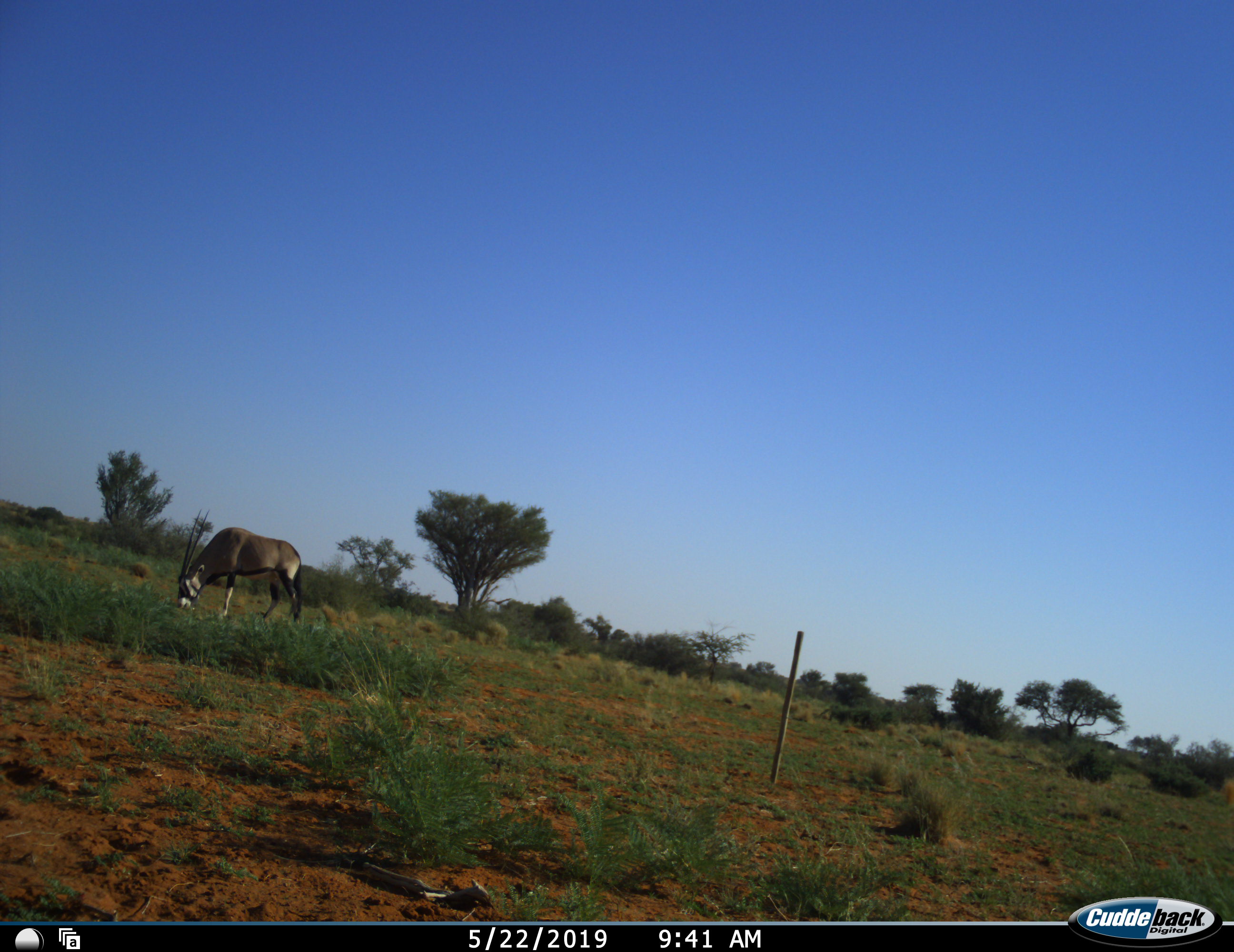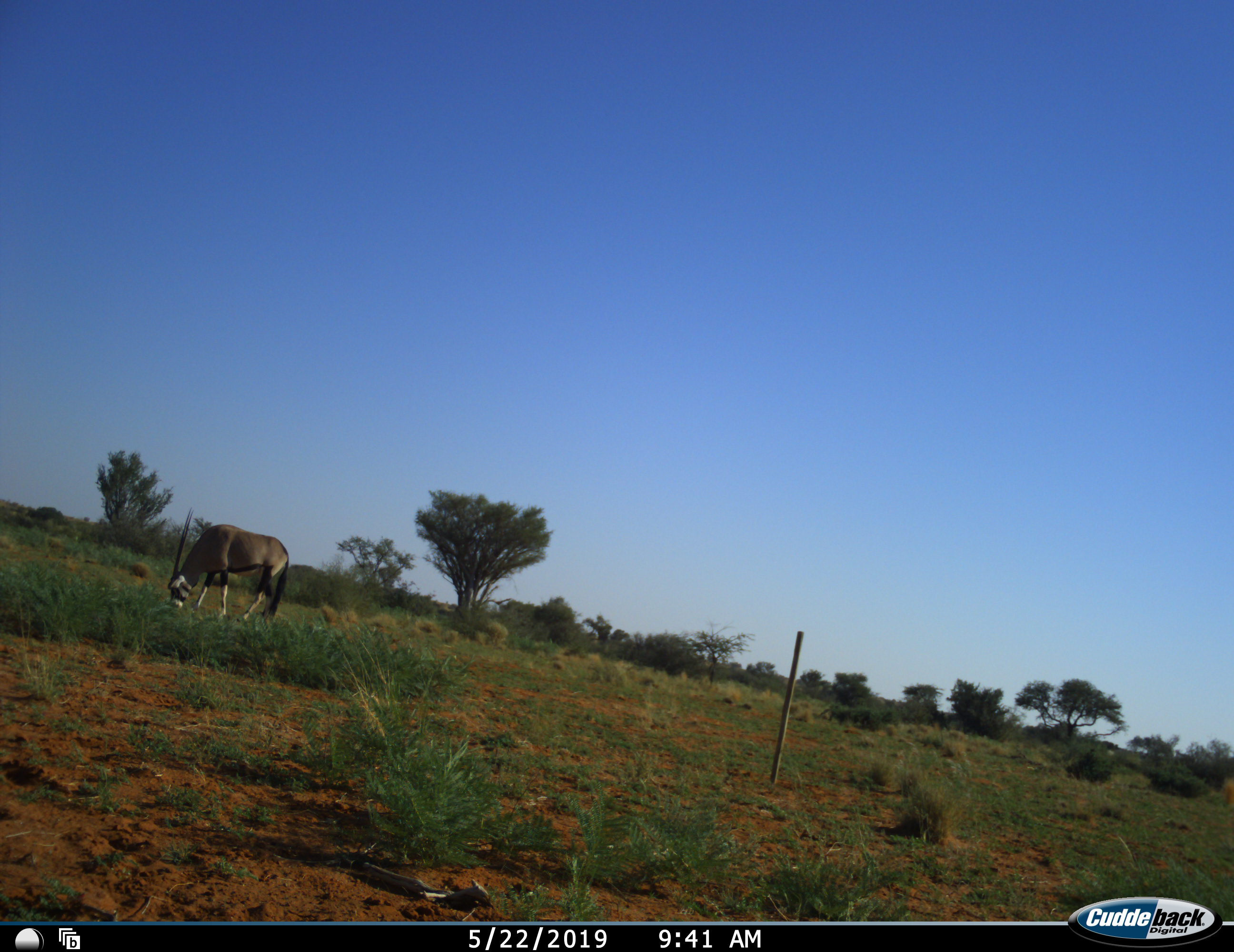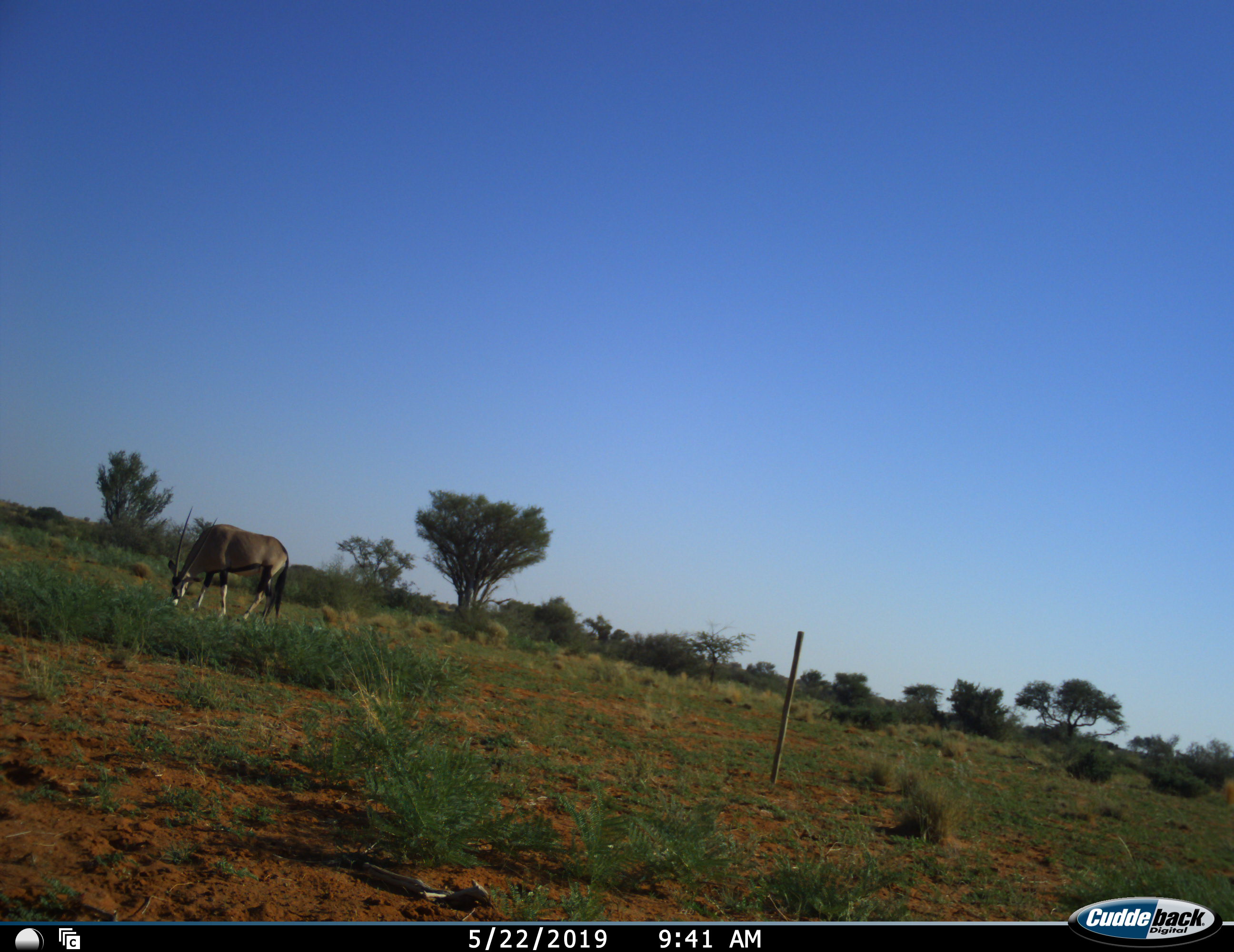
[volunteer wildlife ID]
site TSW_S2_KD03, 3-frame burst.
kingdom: Animalia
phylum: Chordata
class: Mammalia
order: Artiodactyla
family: Bovidae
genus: Oryx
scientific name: Oryx gazella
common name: gemsbok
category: oryx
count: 1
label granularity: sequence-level